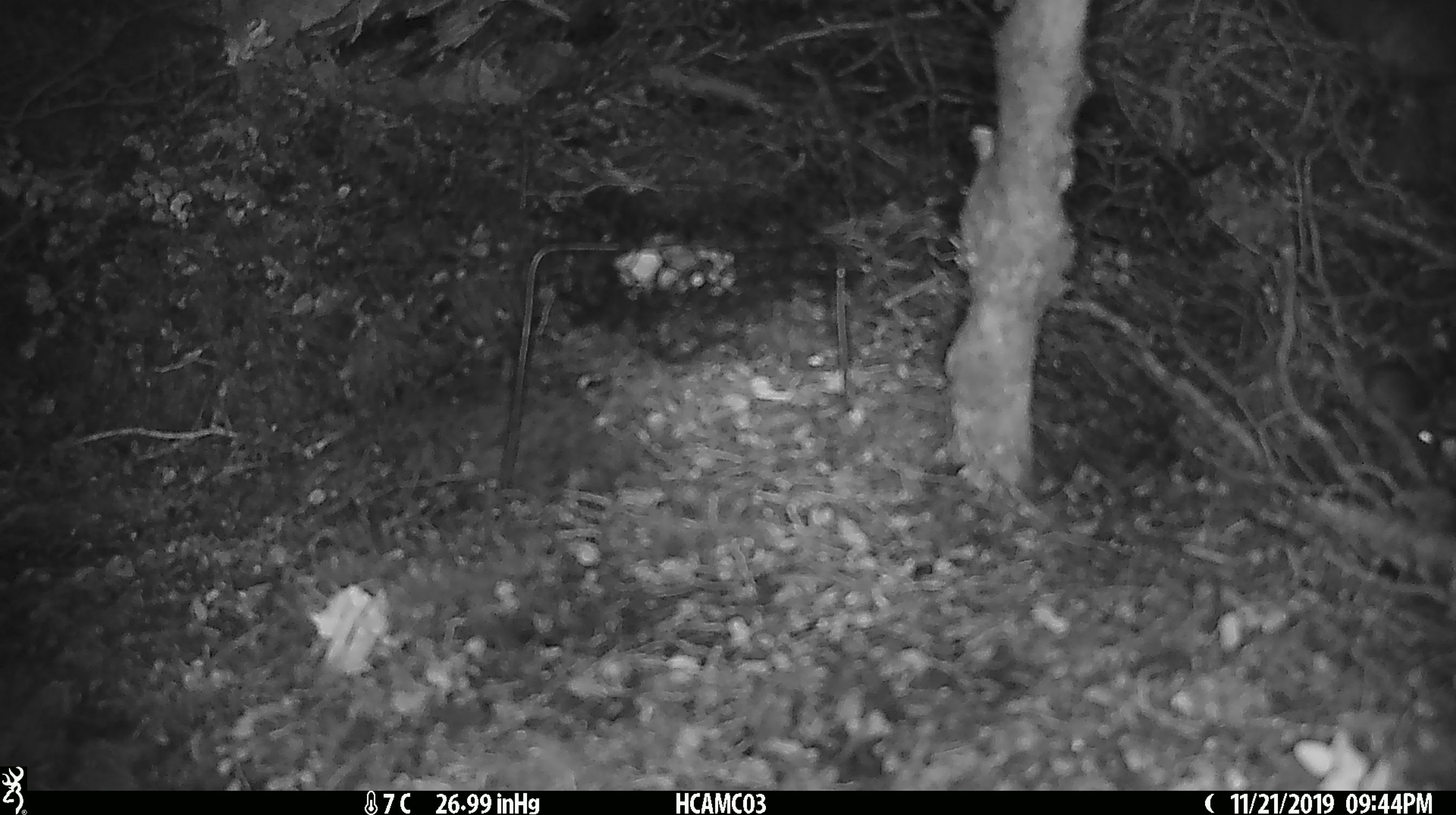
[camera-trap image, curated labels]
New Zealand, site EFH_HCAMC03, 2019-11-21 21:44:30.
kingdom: Animalia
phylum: Chordata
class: Mammalia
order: Rodentia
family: Muridae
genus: Mus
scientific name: Mus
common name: mouse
Mouse (Mus).